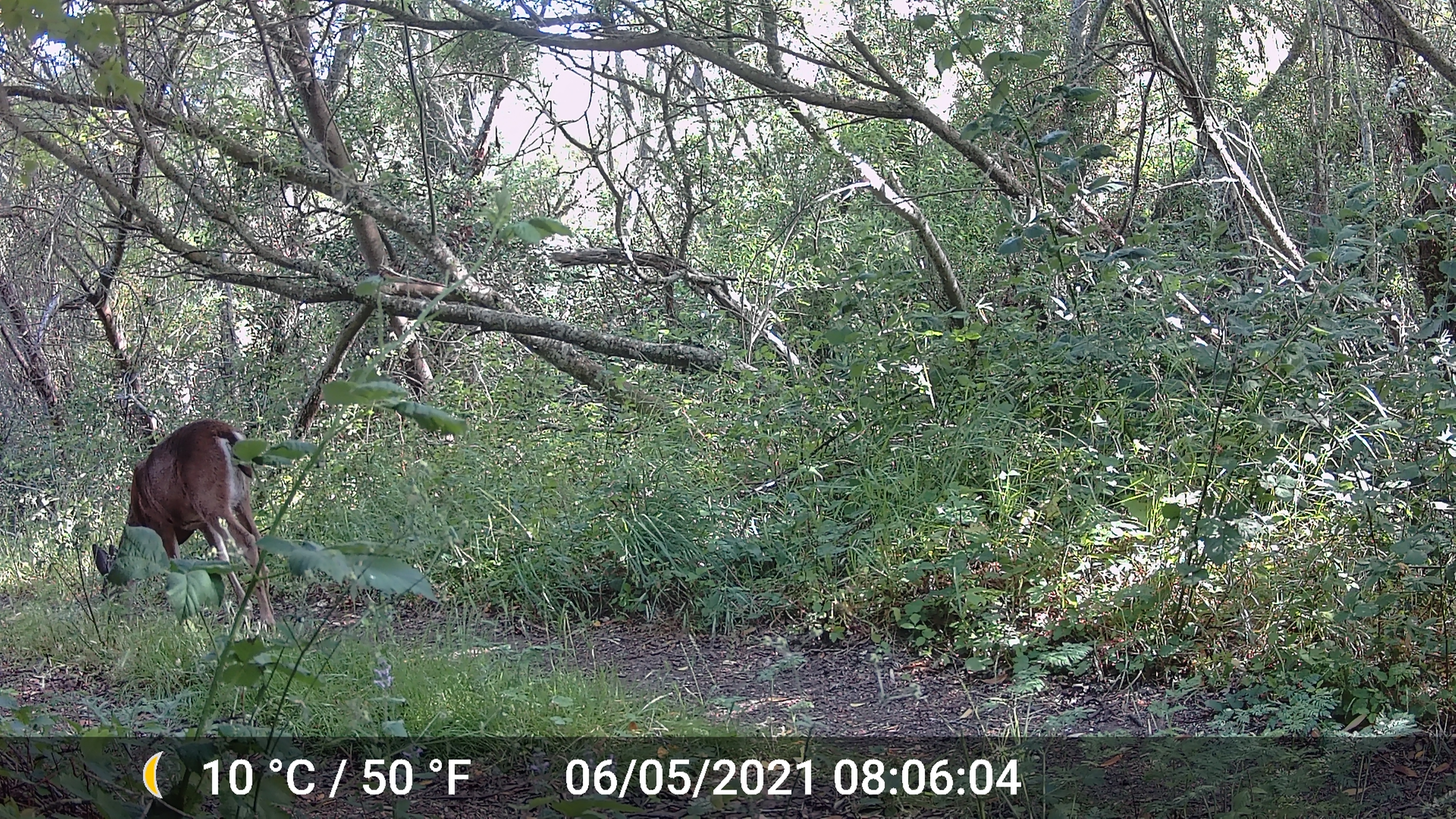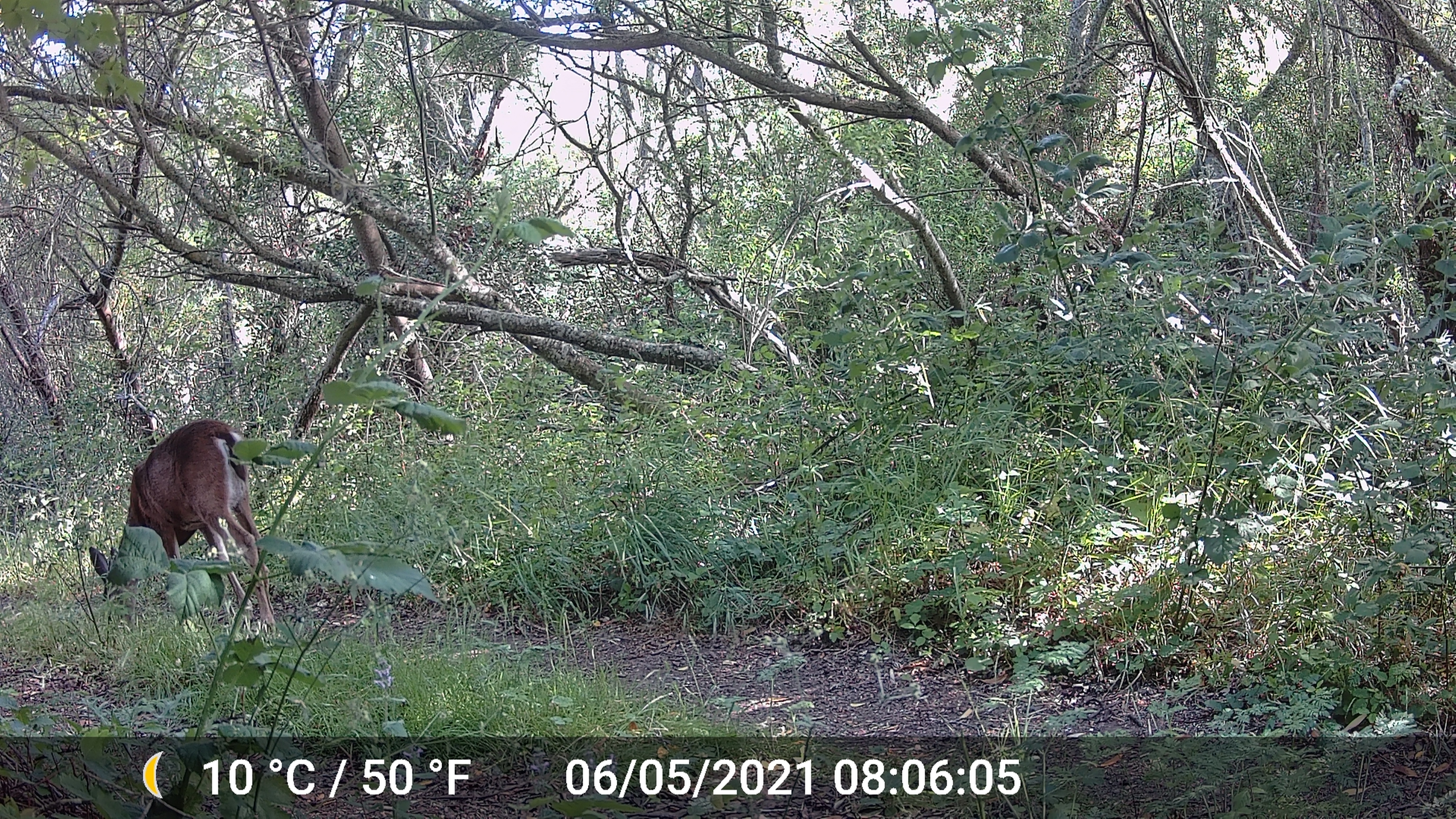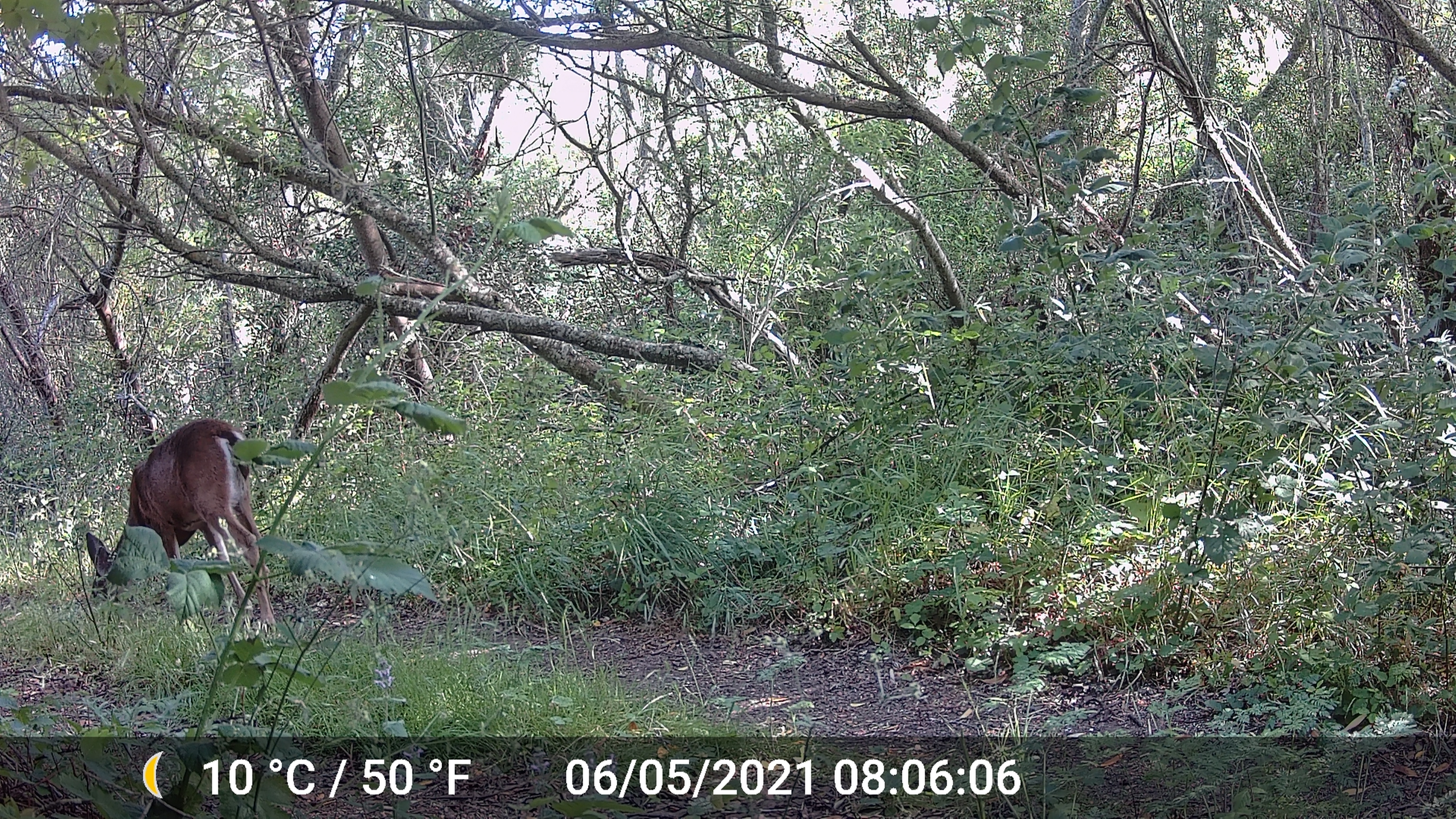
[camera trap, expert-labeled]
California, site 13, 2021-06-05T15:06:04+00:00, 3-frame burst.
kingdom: Animalia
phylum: Chordata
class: Mammalia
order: Artiodactyla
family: Cervidae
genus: Odocoileus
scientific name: Odocoileus hemionus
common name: mule deer